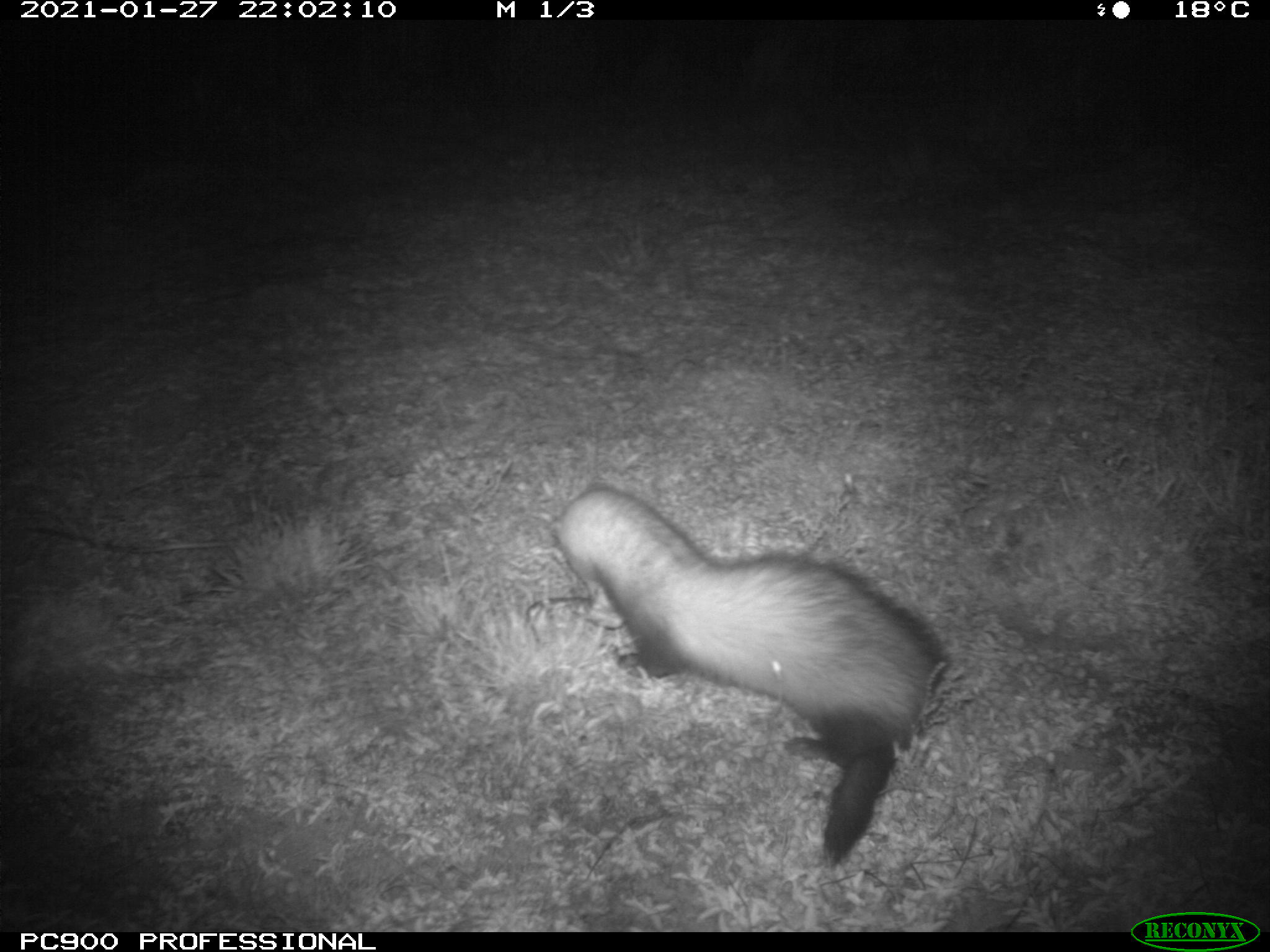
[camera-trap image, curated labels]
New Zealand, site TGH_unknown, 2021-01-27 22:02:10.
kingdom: Animalia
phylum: Chordata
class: Mammalia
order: Carnivora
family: Mustelidae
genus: Mustela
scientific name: Mustela furo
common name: ferret